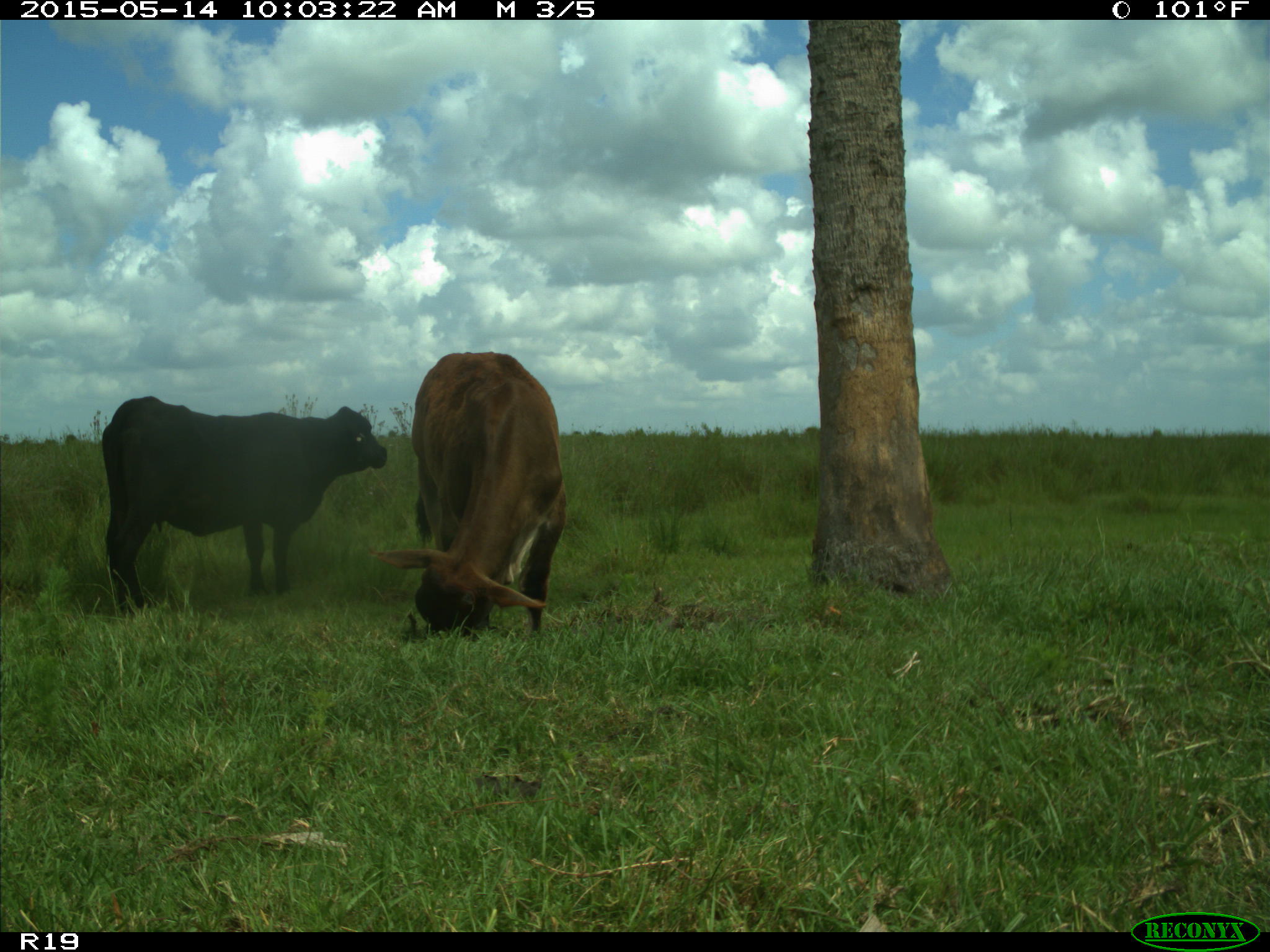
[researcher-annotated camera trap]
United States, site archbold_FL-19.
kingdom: Animalia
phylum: Chordata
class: Mammalia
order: Artiodactyla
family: Bovidae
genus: Bos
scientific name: Bos taurus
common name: domestic cow